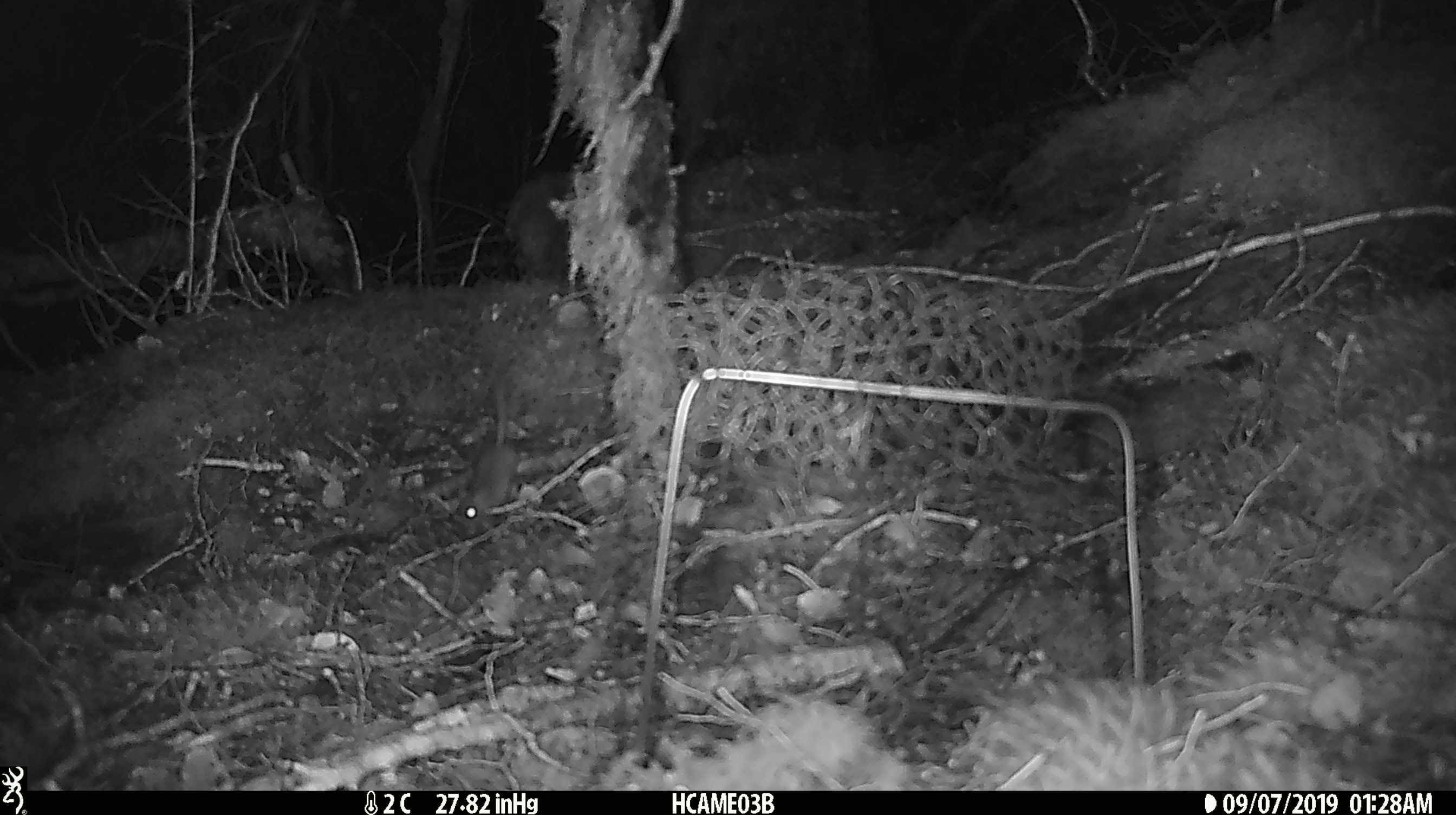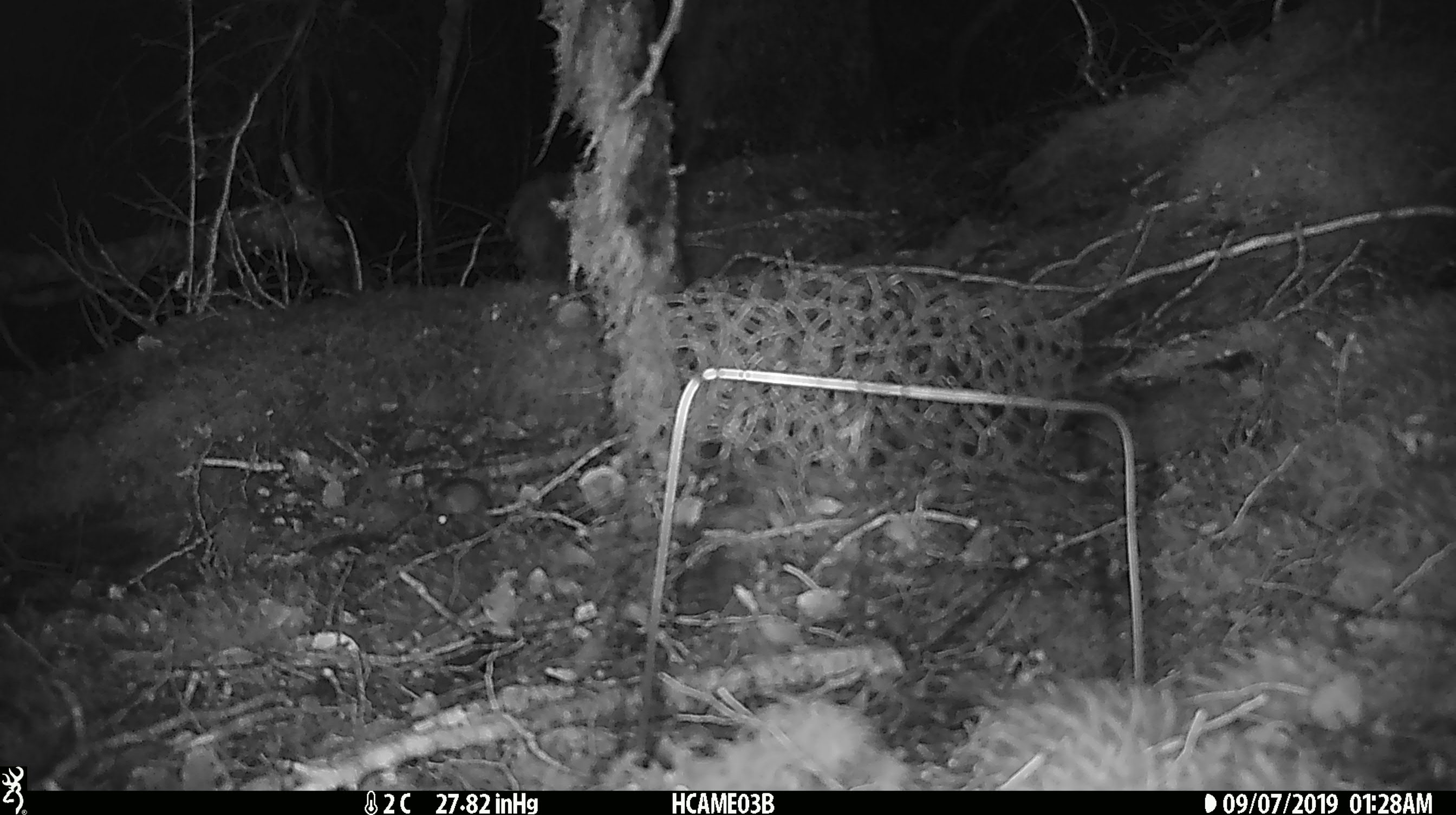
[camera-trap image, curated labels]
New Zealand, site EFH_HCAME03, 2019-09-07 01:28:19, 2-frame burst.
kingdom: Animalia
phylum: Chordata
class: Mammalia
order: Rodentia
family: Muridae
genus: Mus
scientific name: Mus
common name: mouse